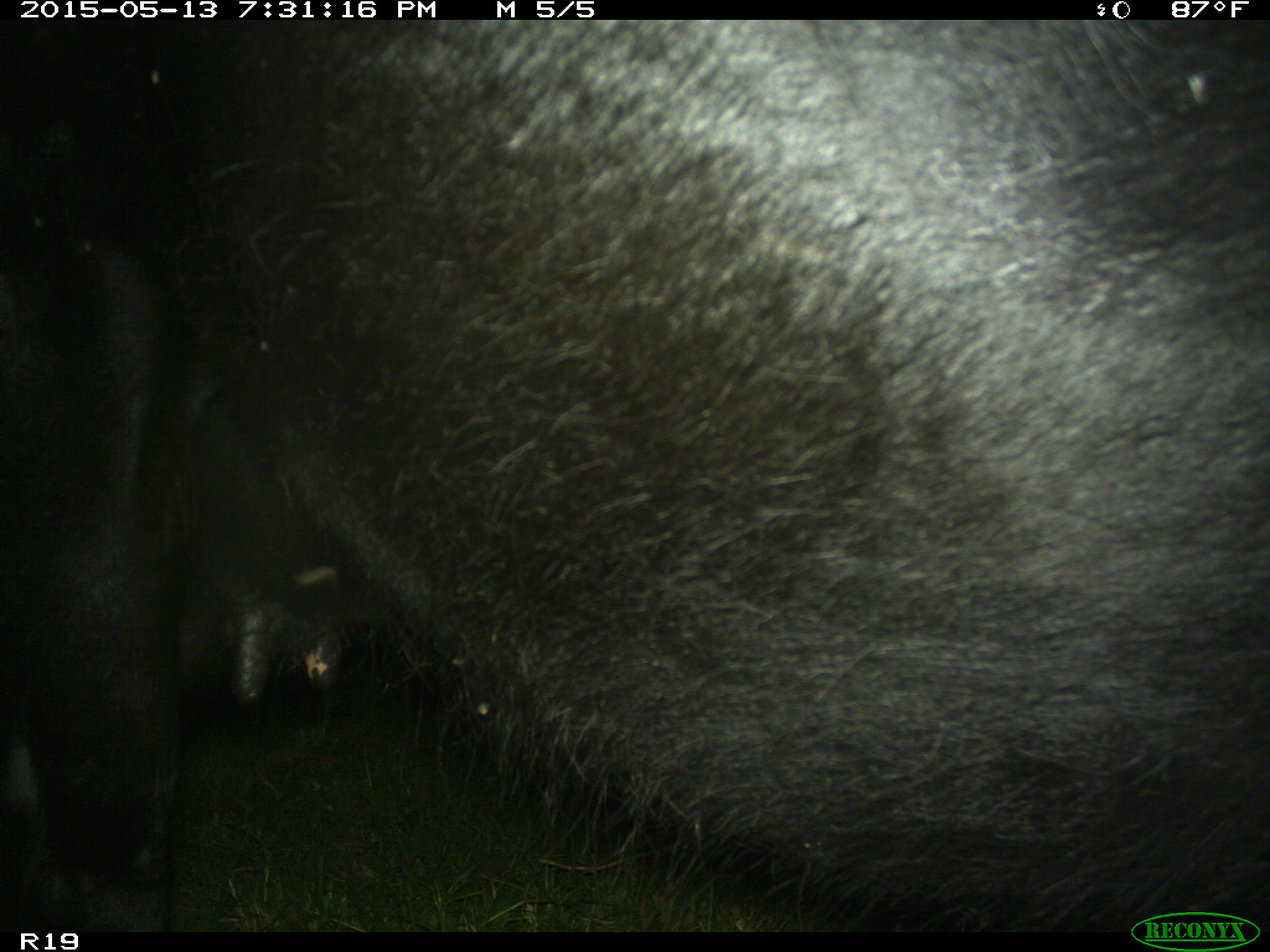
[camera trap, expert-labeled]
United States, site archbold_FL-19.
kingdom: Animalia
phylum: Chordata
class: Mammalia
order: Artiodactyla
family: Bovidae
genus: Bos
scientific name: Bos taurus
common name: domestic cow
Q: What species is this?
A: Bos taurus (domestic cow).